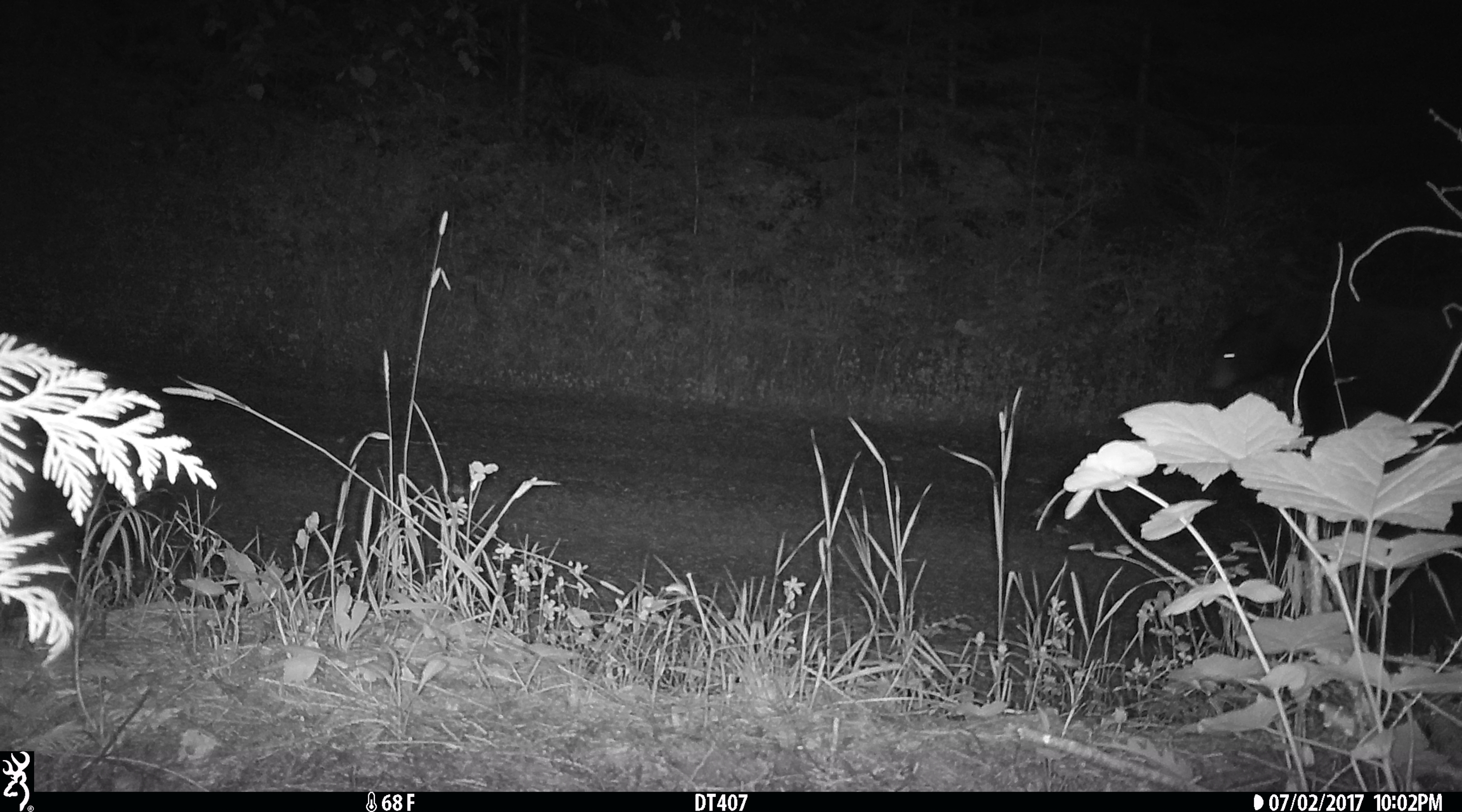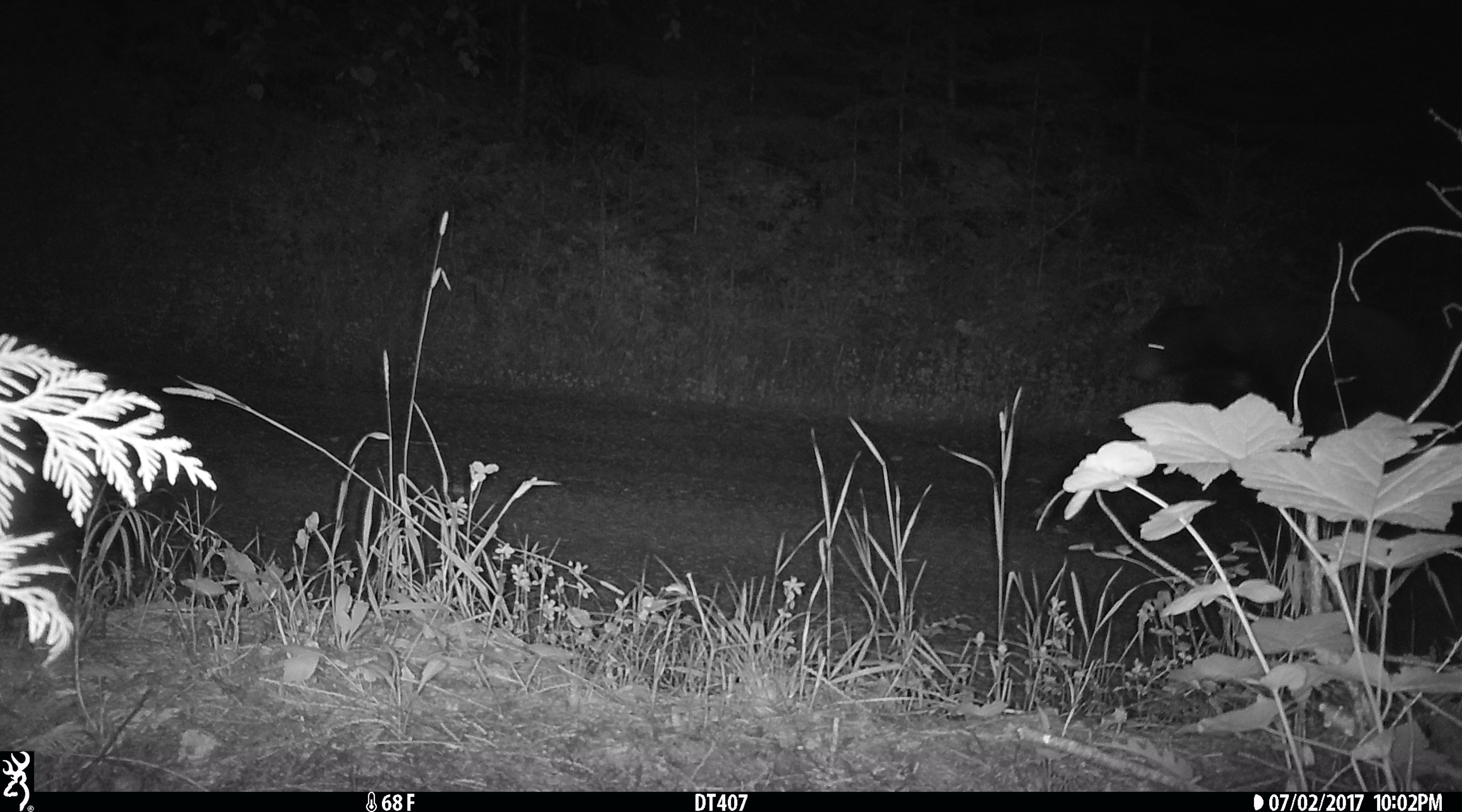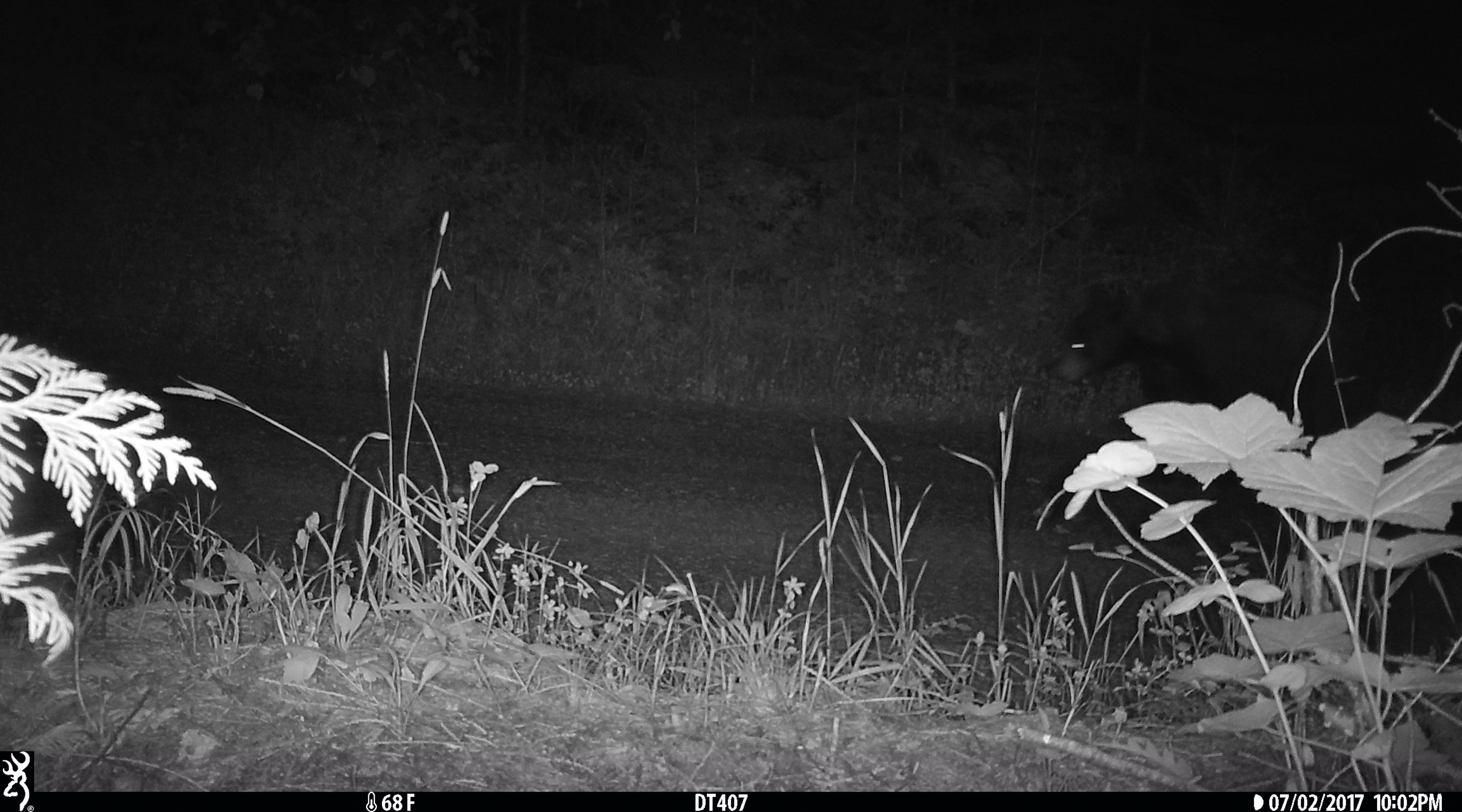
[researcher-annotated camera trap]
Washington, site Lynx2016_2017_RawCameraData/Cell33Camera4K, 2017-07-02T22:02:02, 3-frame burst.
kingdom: Animalia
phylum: Chordata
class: Mammalia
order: Carnivora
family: Ursidae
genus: Ursus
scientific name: Ursus americanus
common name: american black bear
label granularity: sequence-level